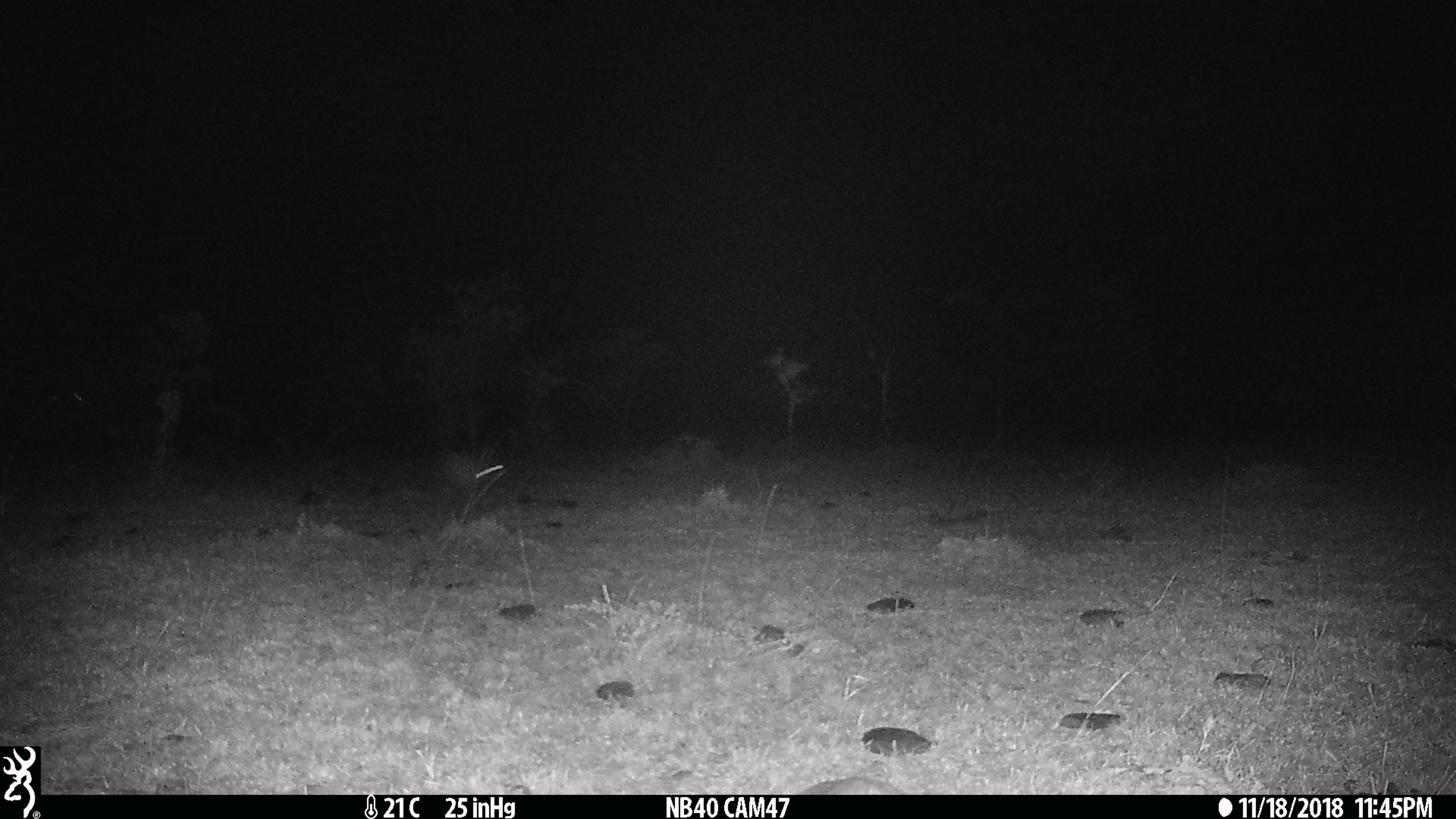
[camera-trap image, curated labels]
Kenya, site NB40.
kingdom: Animalia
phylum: Chordata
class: Mammalia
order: Lagomorpha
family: Leporidae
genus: Lepus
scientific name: Lepus capensis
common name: cape hare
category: hare